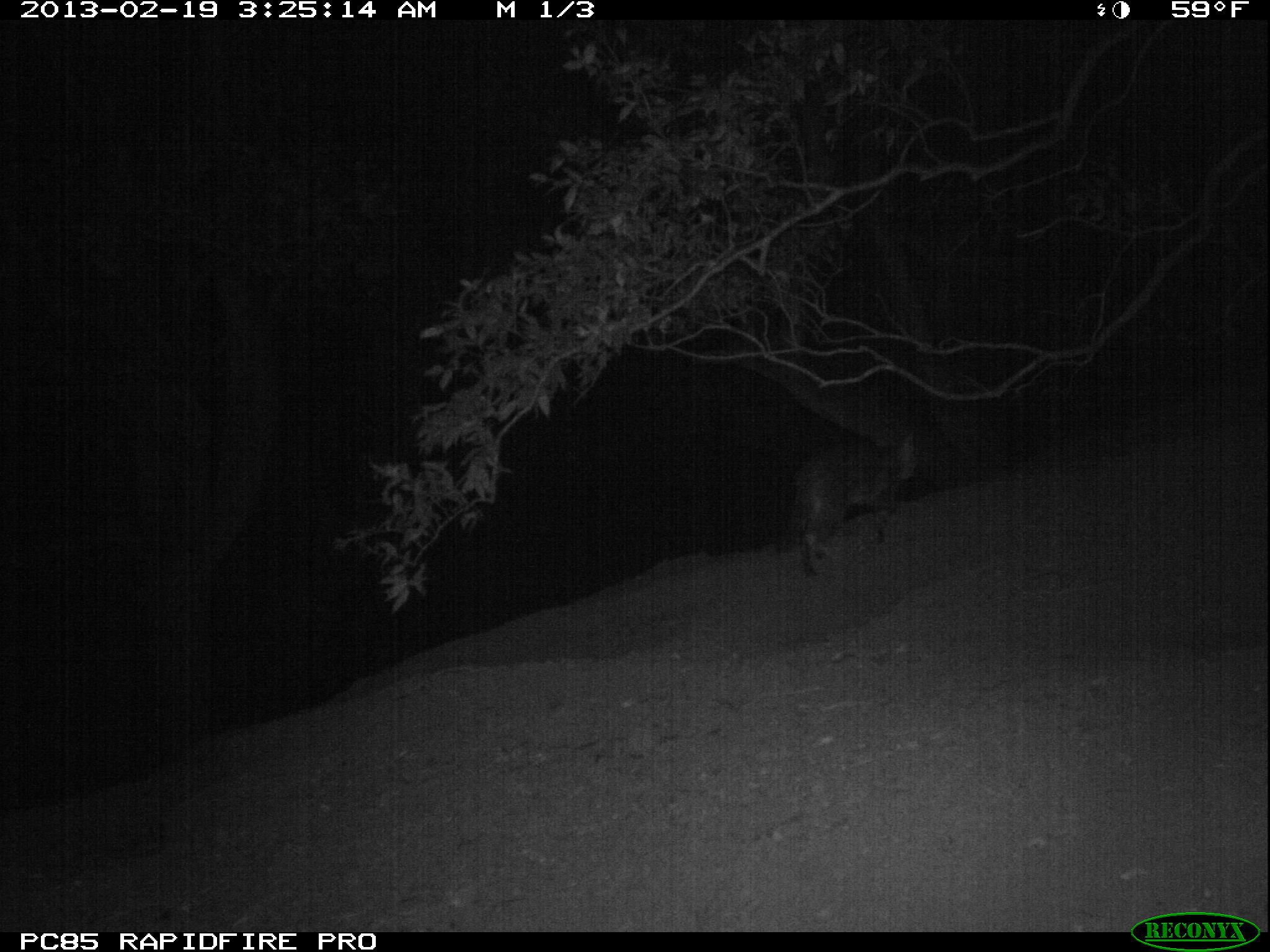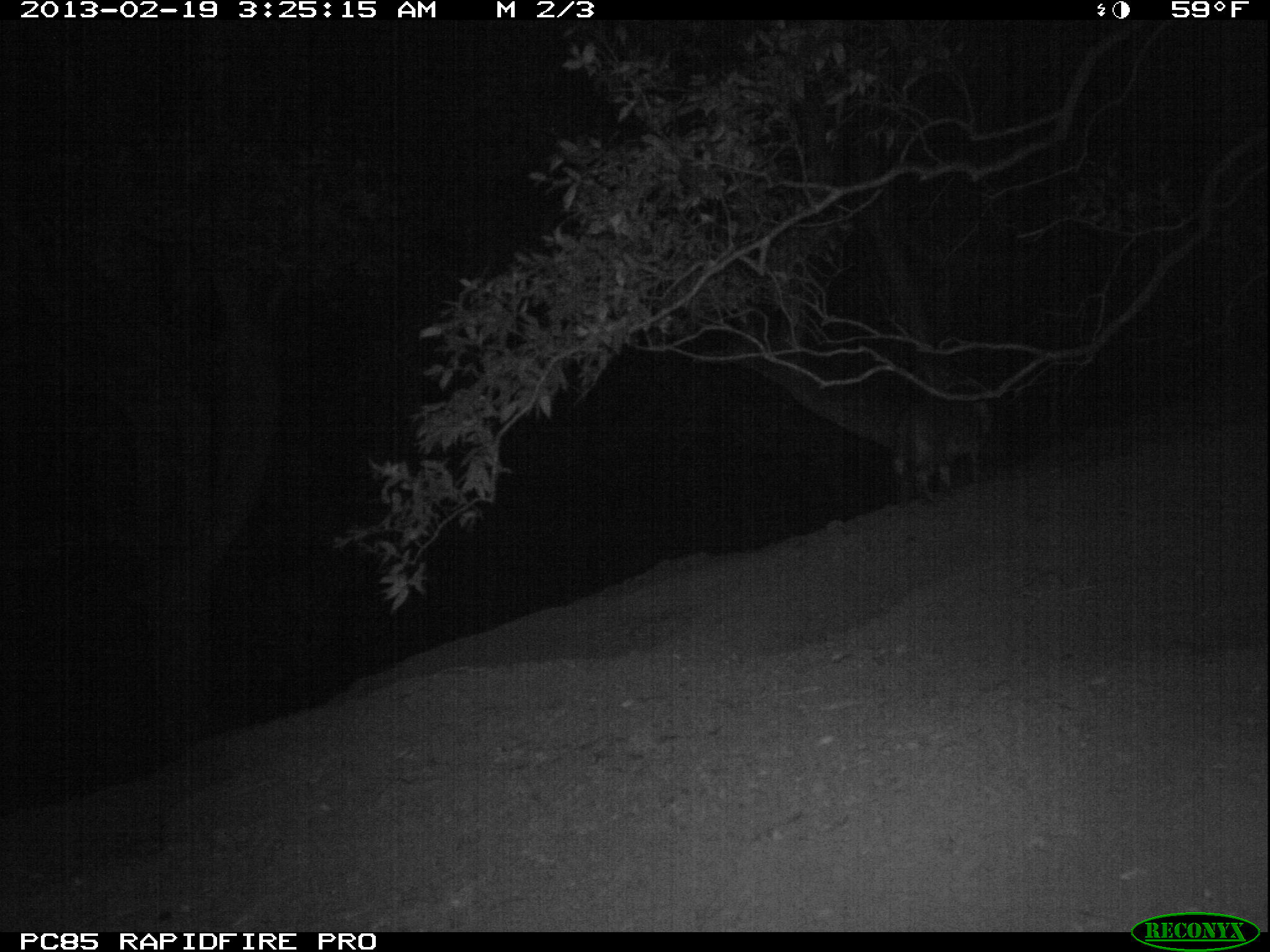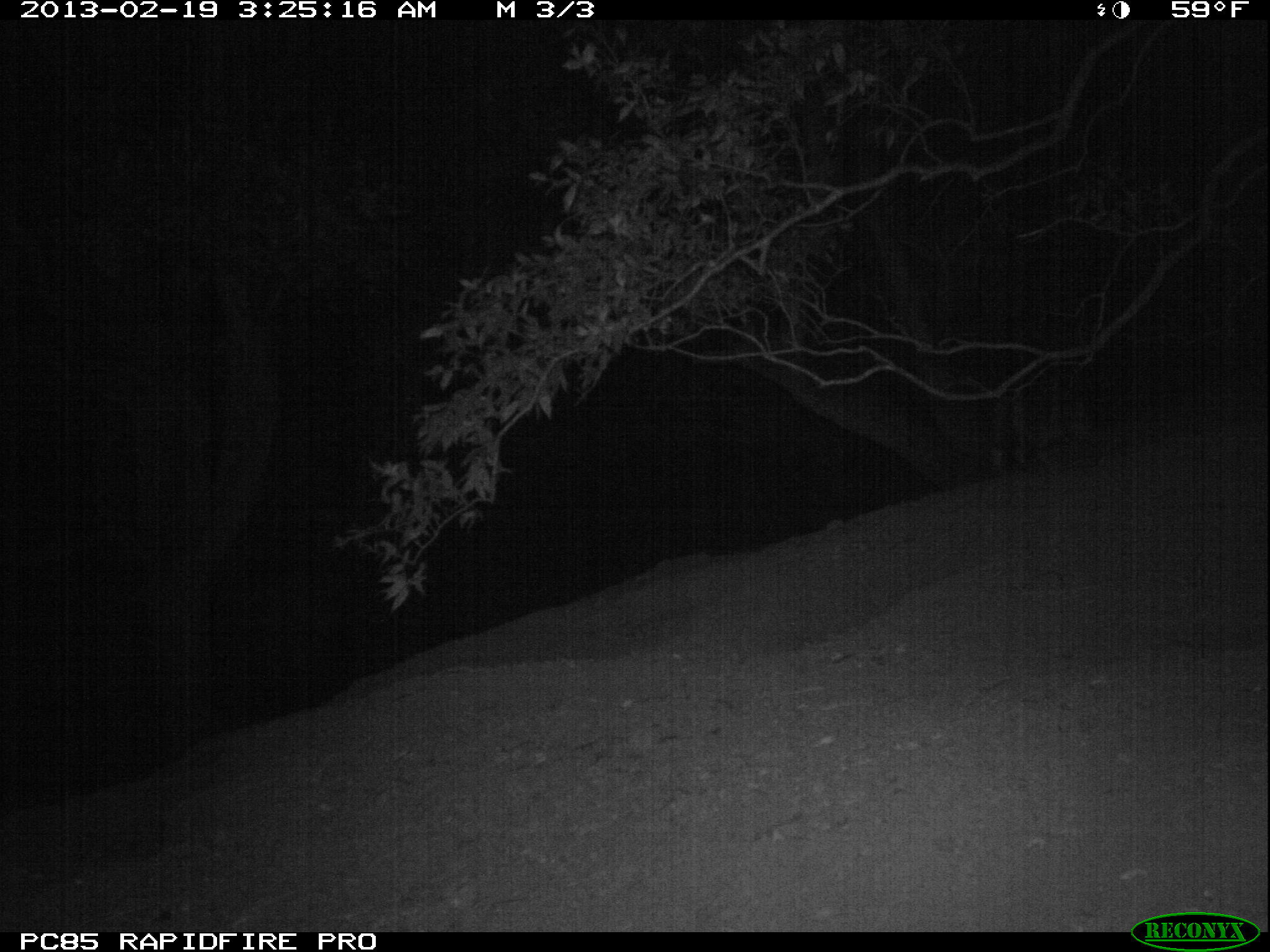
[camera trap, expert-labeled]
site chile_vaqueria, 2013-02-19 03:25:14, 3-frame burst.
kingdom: Animalia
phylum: Chordata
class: Mammalia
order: Carnivora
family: Felidae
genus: Felis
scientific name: Felis catus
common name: cat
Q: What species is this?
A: Cat (Felis catus).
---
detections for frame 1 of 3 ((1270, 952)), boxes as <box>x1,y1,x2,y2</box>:
cat: <box>787,432,922,575</box>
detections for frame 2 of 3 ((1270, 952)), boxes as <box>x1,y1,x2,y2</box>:
cat: <box>887,403,990,502</box>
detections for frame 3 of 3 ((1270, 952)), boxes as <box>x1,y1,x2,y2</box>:
cat: <box>976,371,1098,480</box>